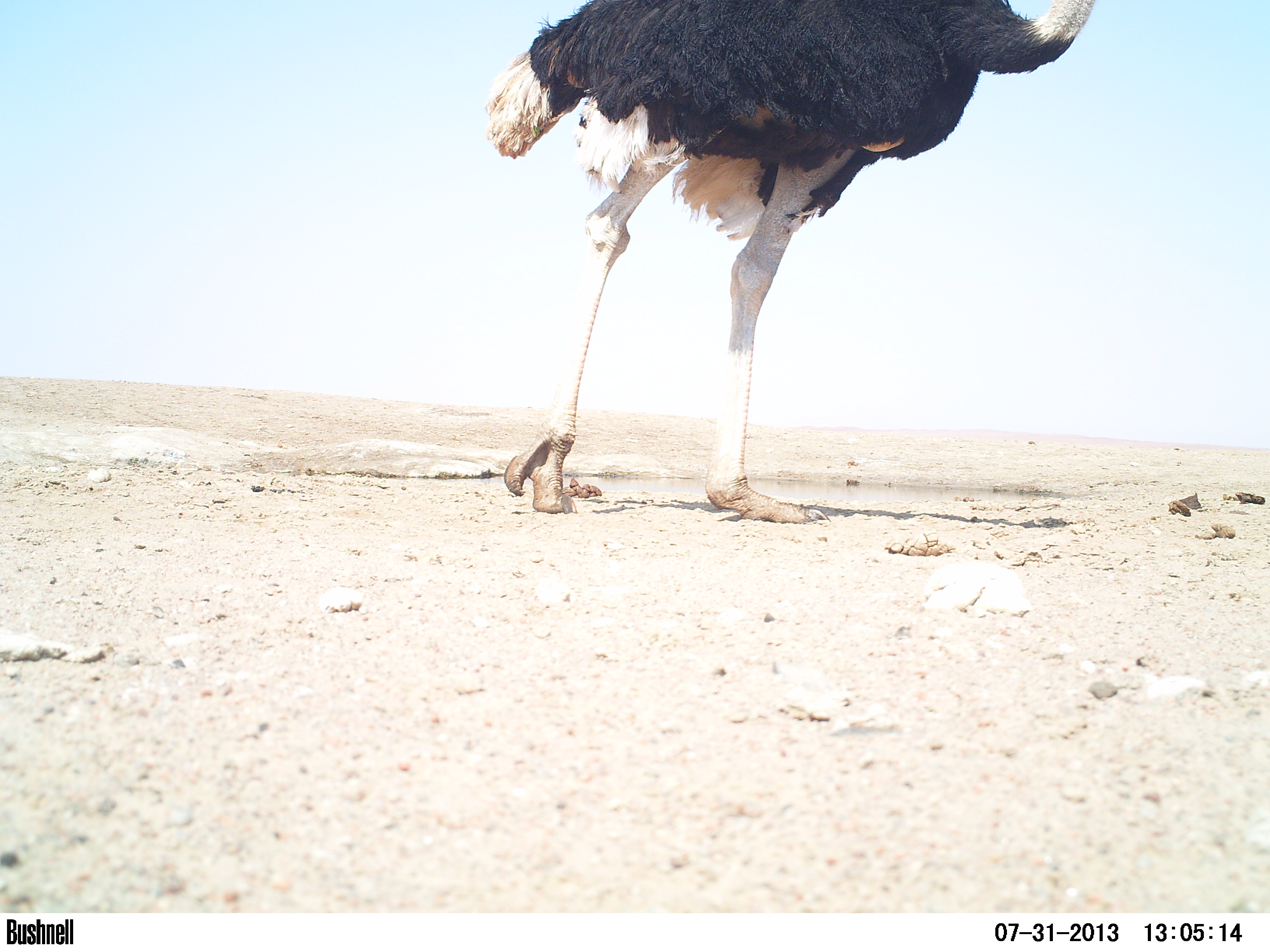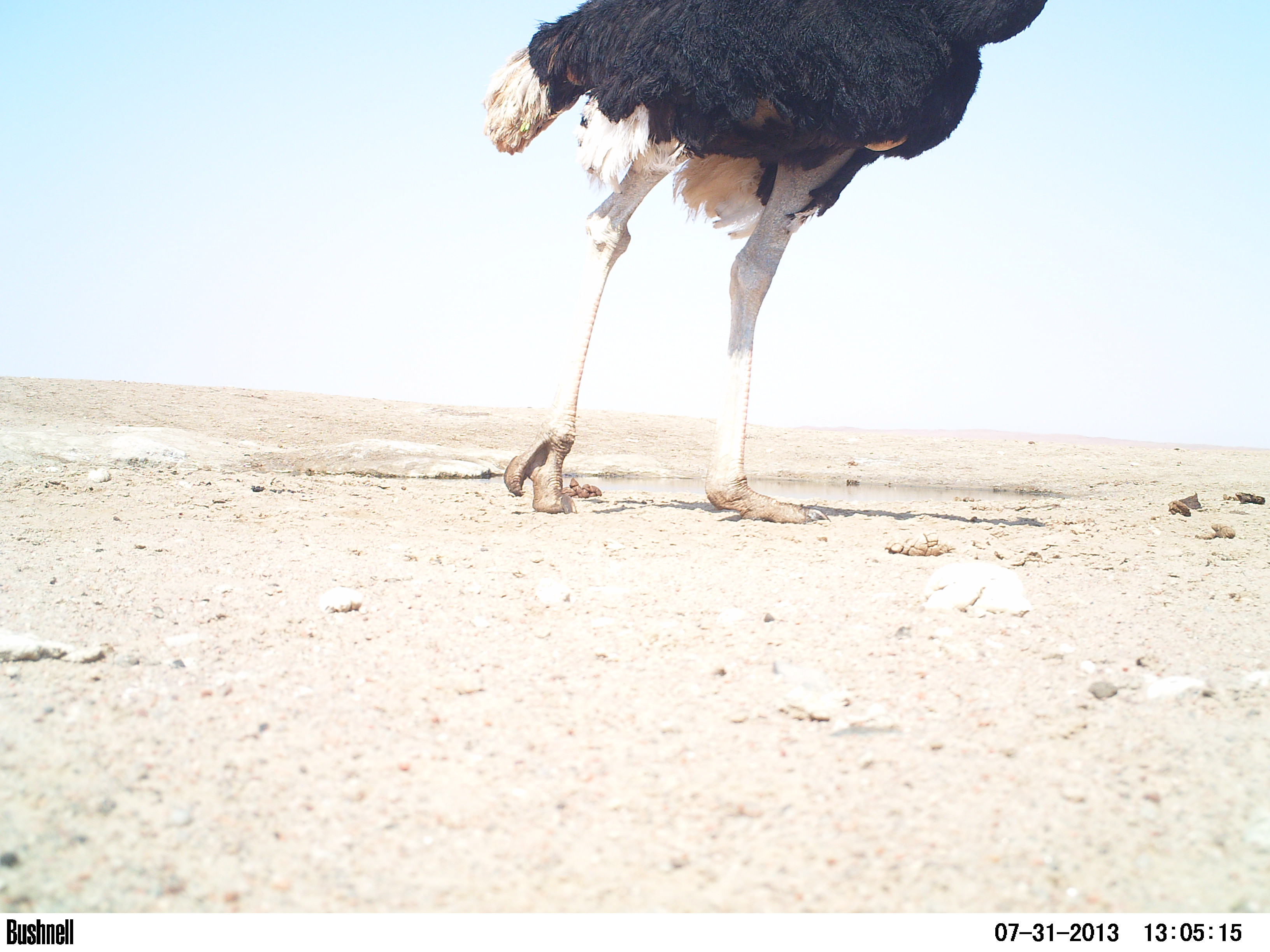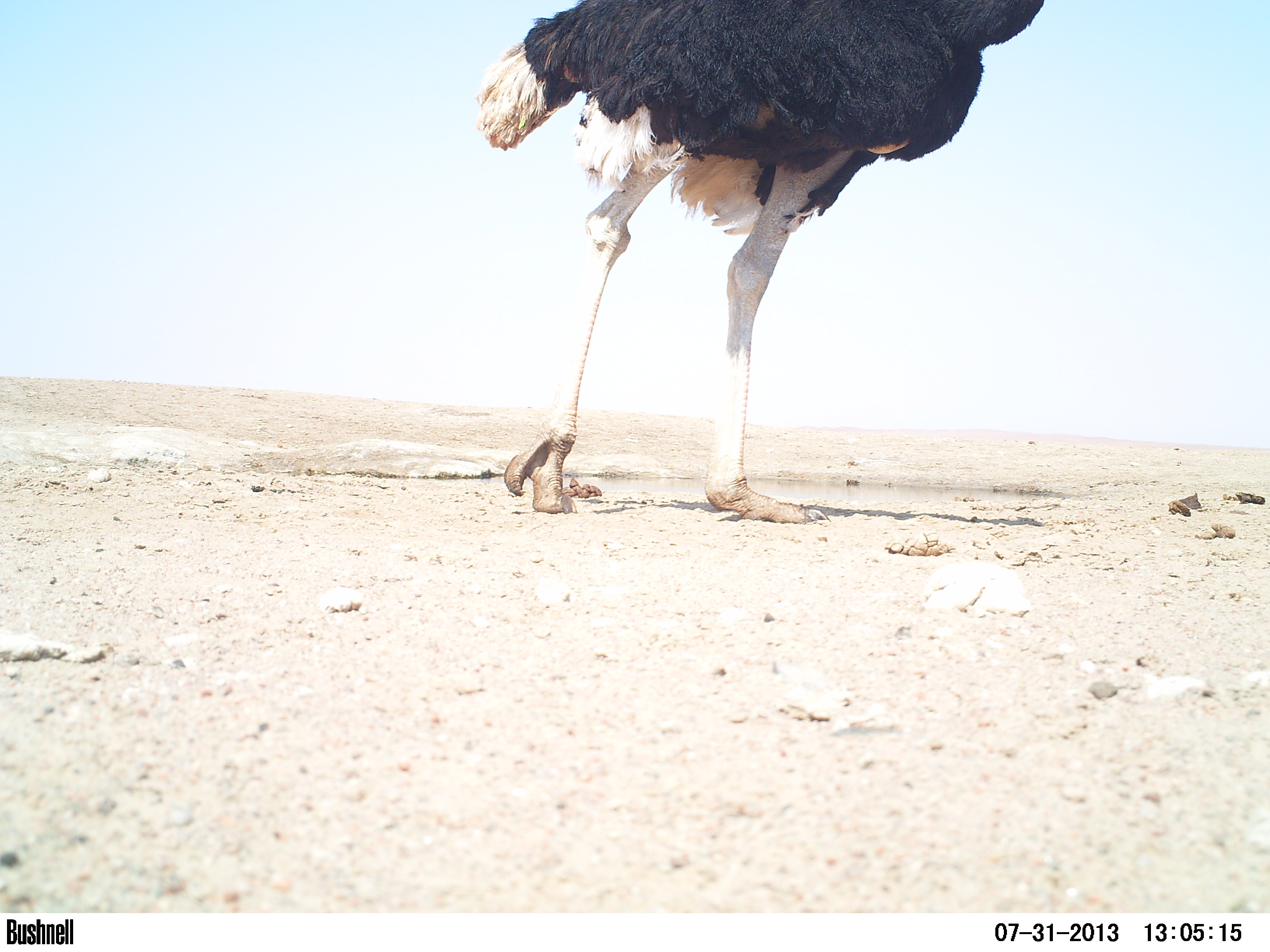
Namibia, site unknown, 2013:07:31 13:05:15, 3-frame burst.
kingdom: Animalia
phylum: Chordata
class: Aves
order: Struthioniformes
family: Struthionidae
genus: Struthio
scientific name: Struthio camelus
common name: common ostrich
Struthio camelus (common ostrich).